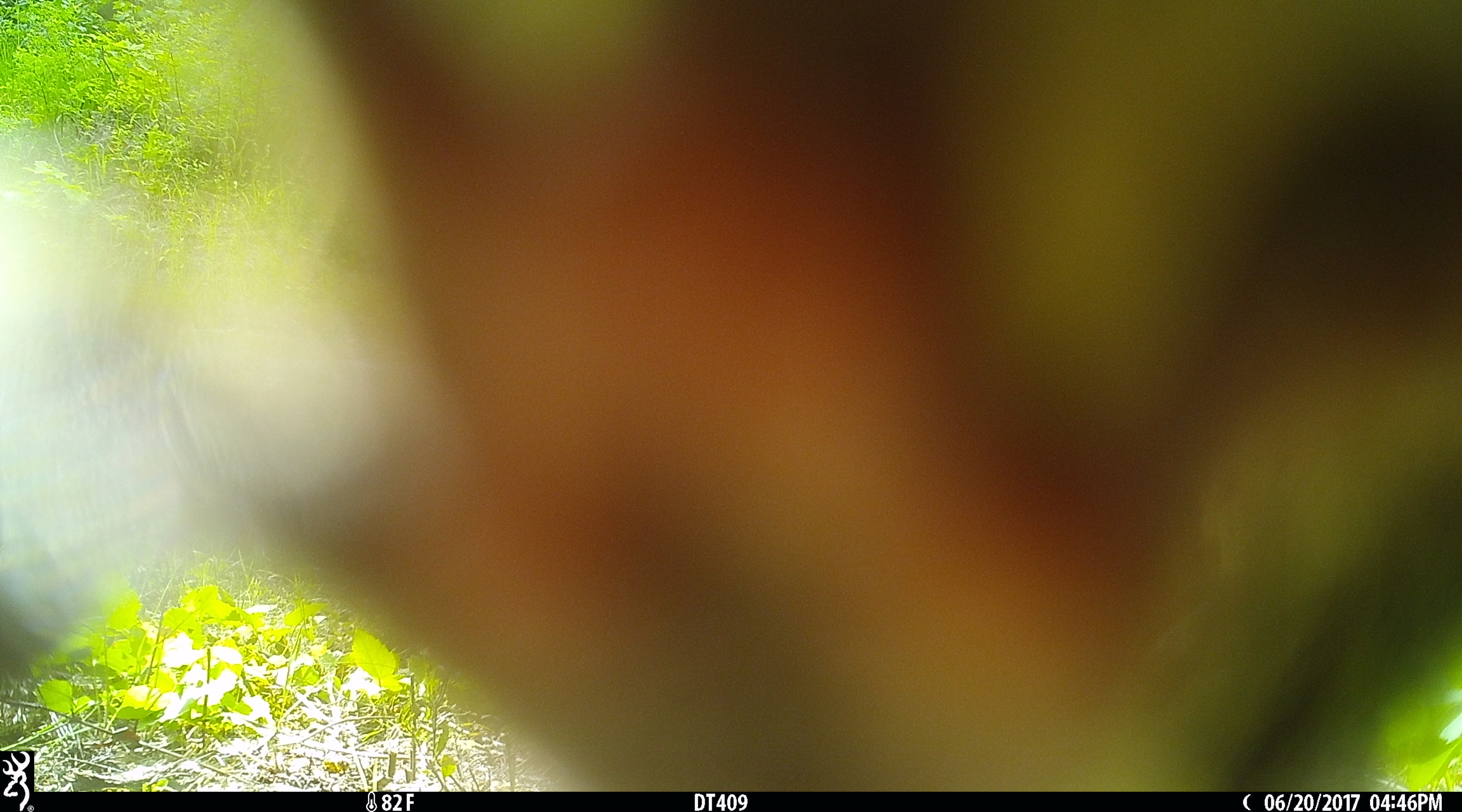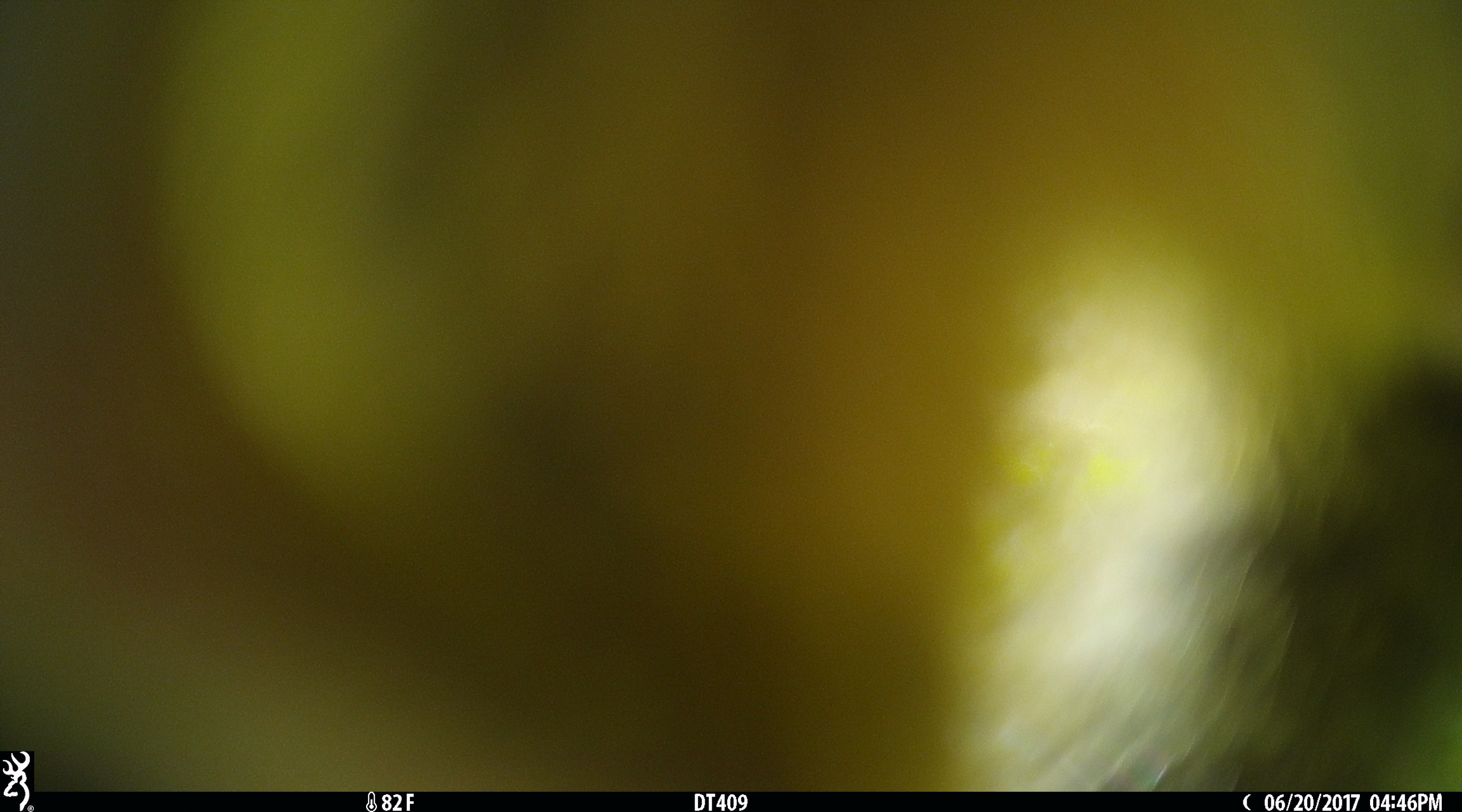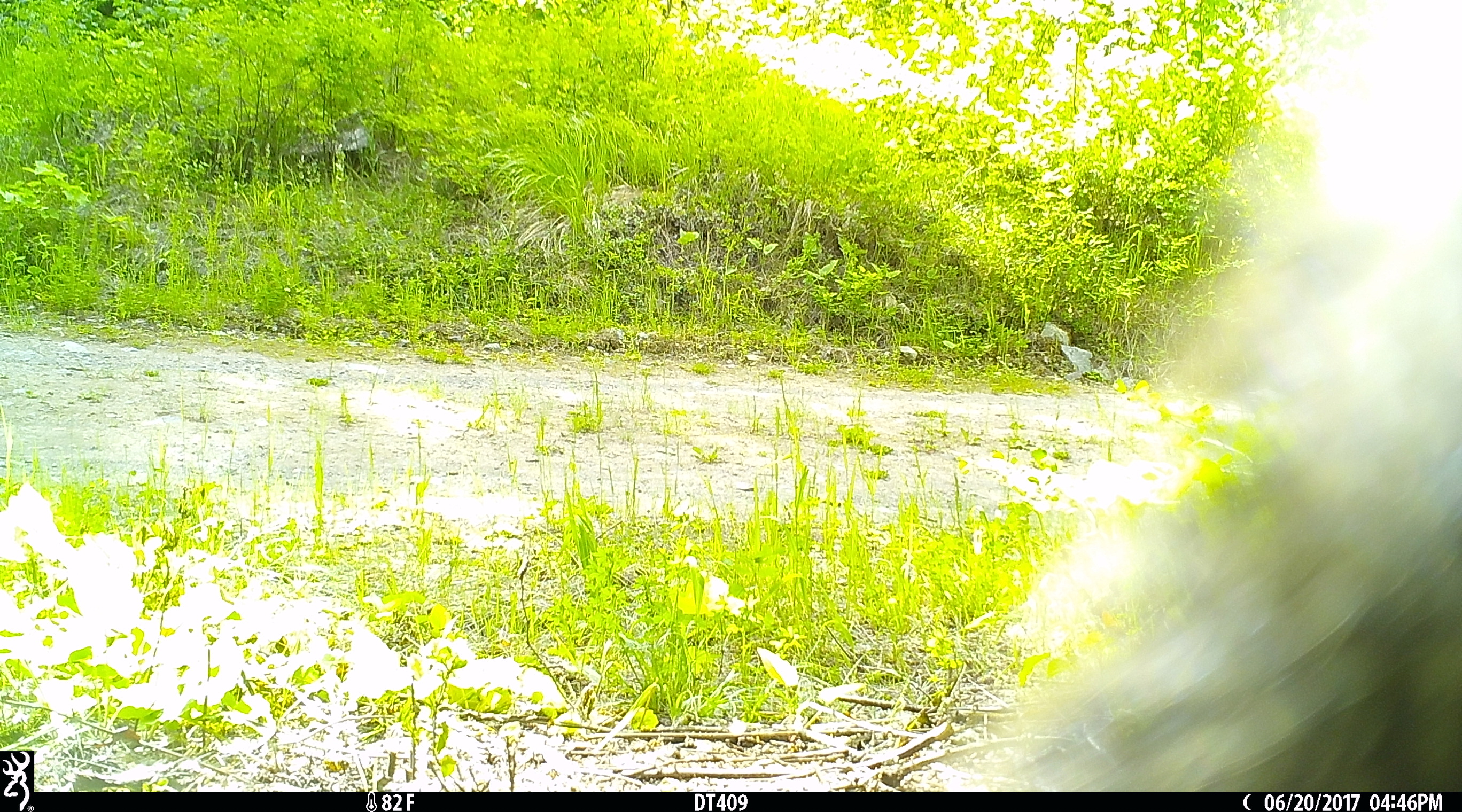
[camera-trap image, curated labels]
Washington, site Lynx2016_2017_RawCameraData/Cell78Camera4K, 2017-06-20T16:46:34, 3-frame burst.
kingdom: Animalia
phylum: Chordata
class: Mammalia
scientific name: Mammalia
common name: small mammal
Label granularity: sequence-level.